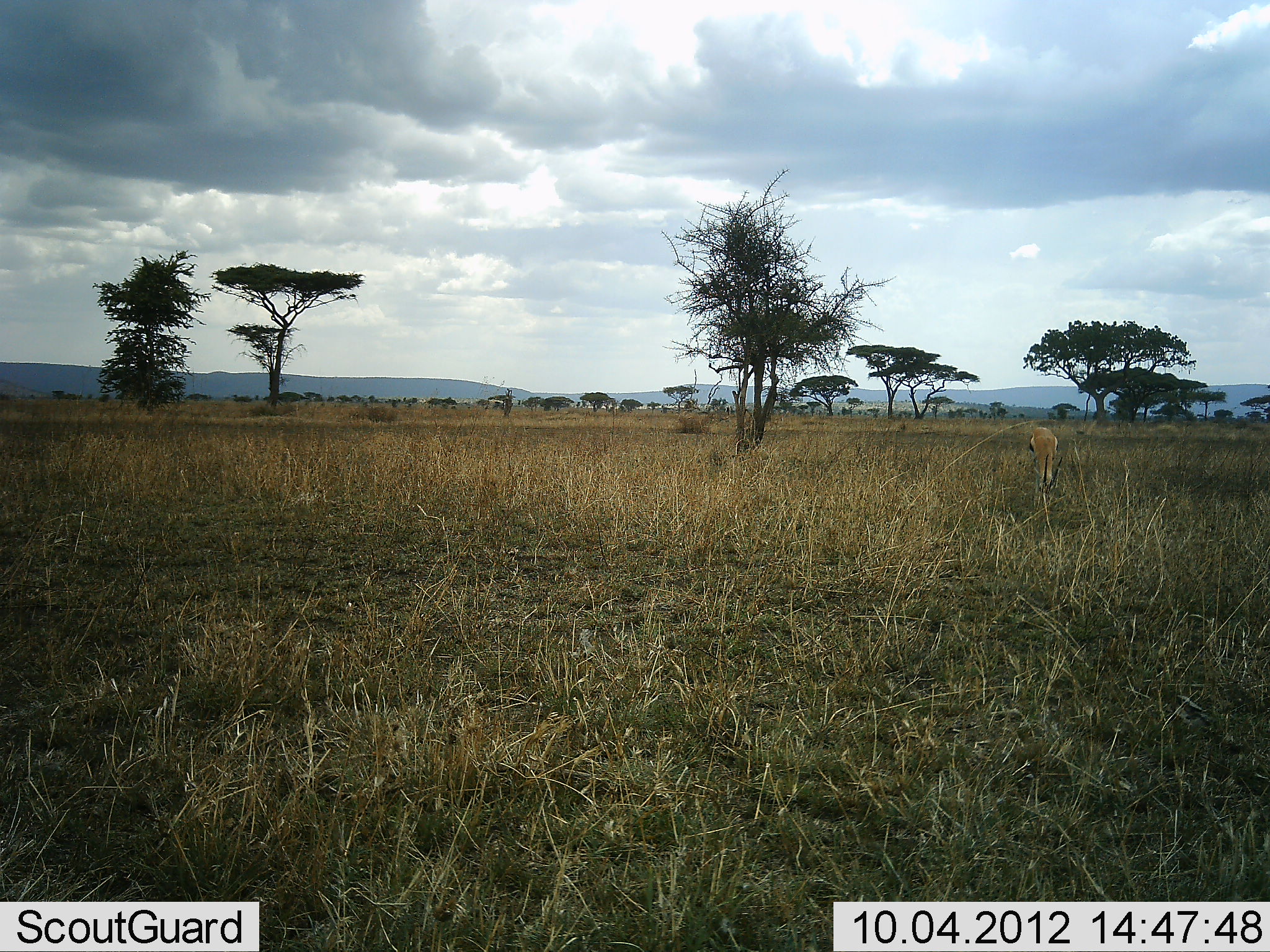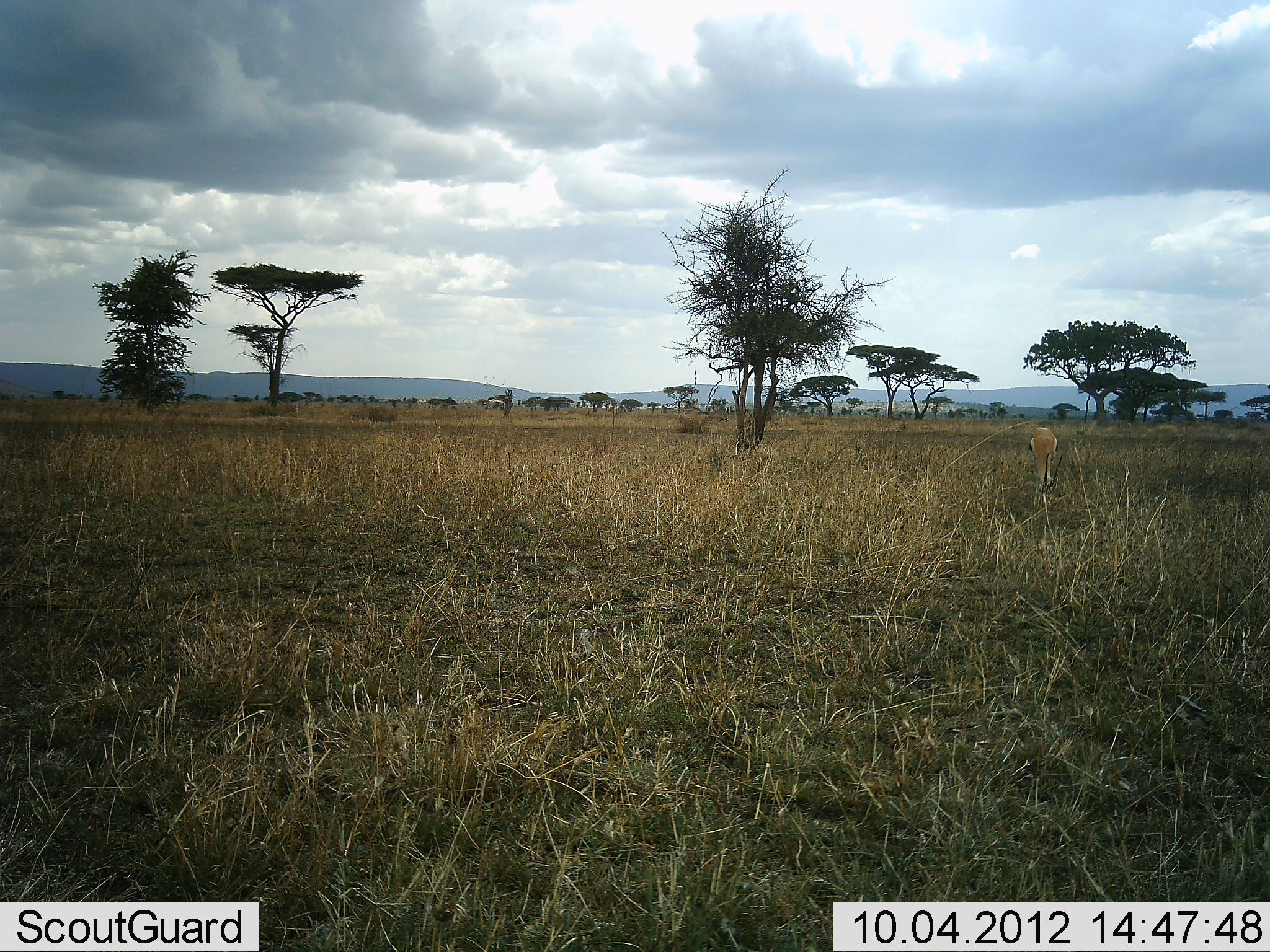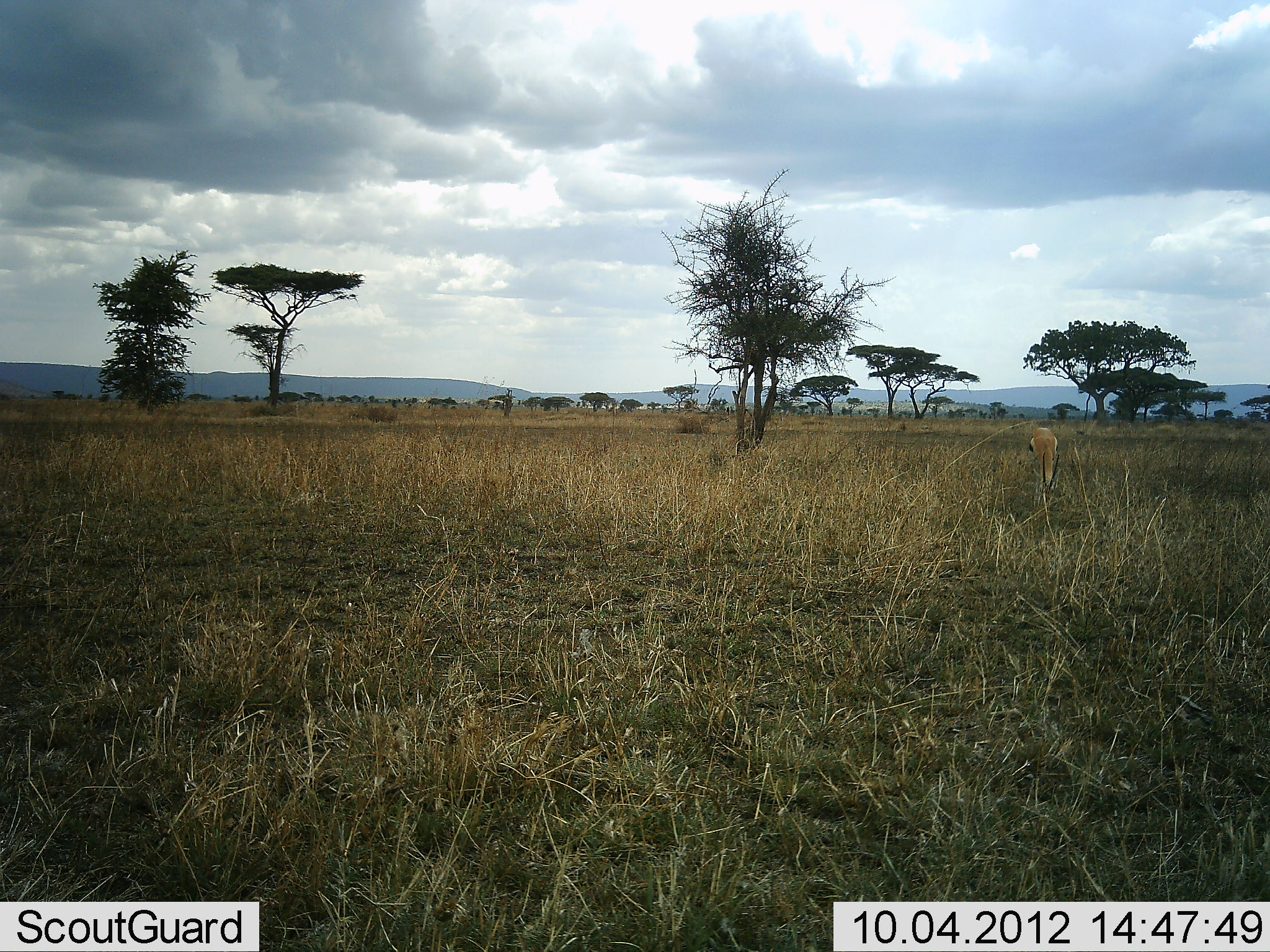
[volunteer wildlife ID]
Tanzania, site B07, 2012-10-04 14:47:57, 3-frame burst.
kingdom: Animalia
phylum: Chordata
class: Mammalia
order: Artiodactyla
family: Bovidae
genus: Eudorcas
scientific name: Eudorcas thomsonii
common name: thomson's gazelle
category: gazellethomsons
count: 1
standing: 40%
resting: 0%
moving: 0%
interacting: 0%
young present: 0%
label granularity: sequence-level